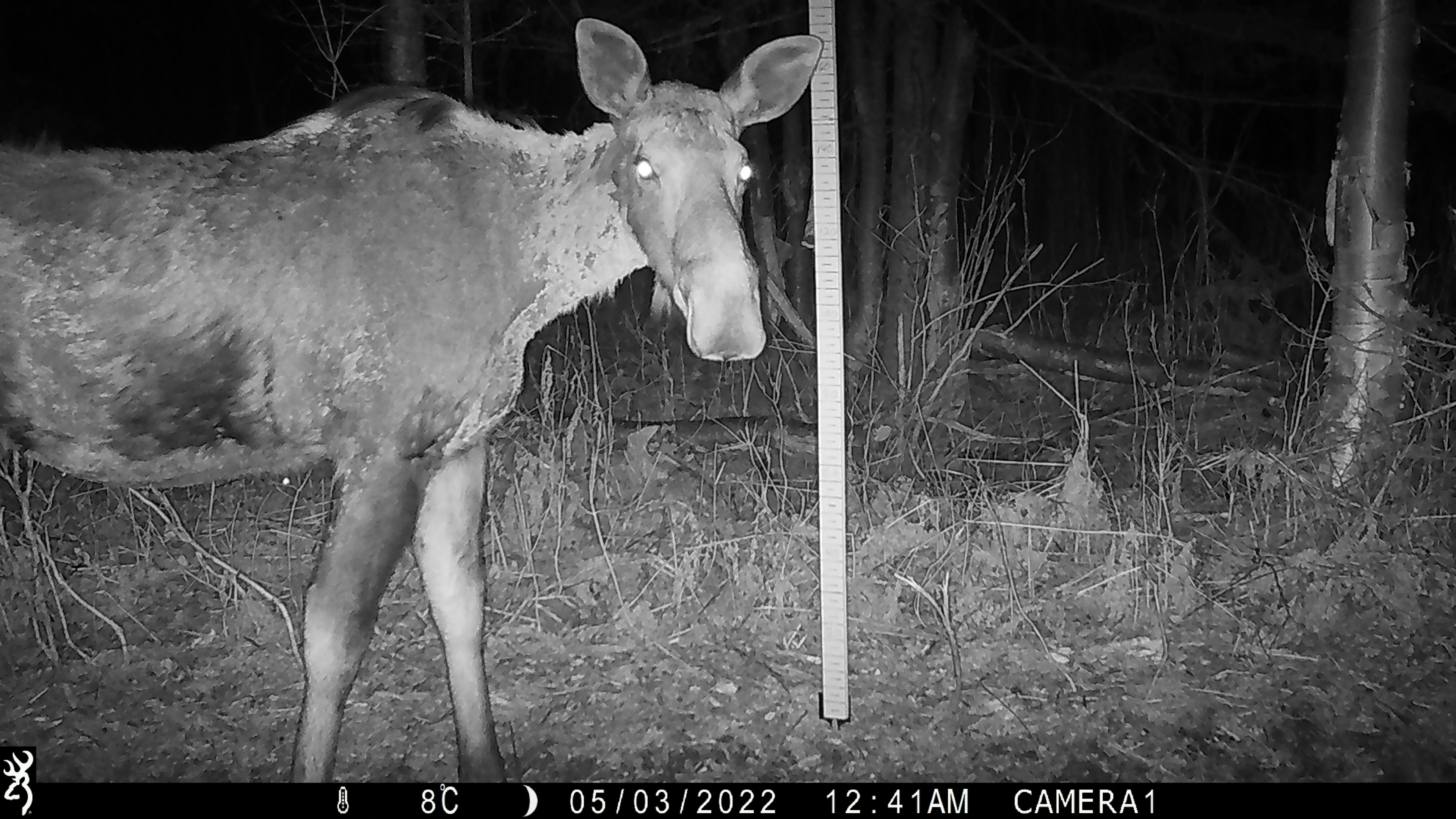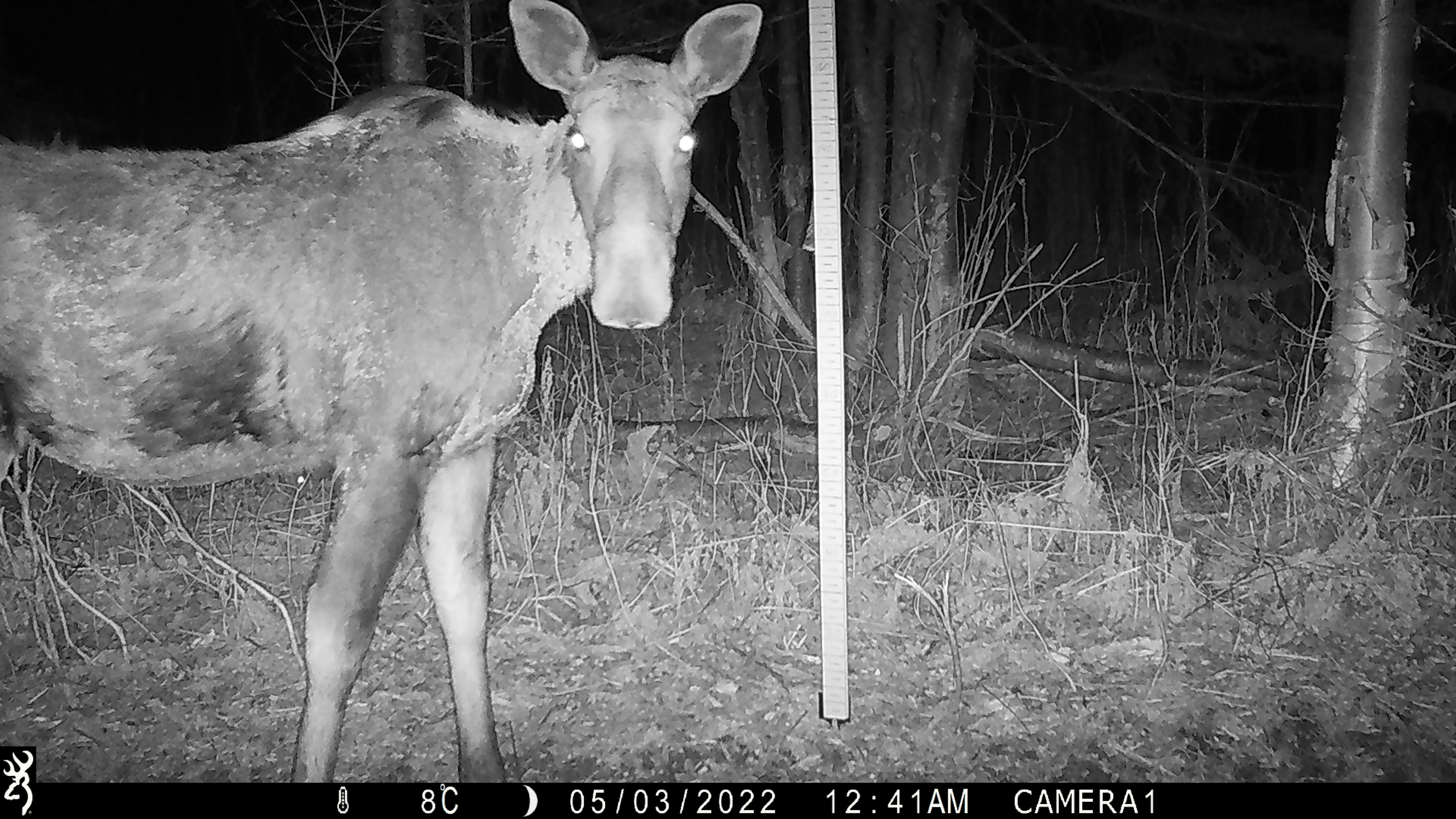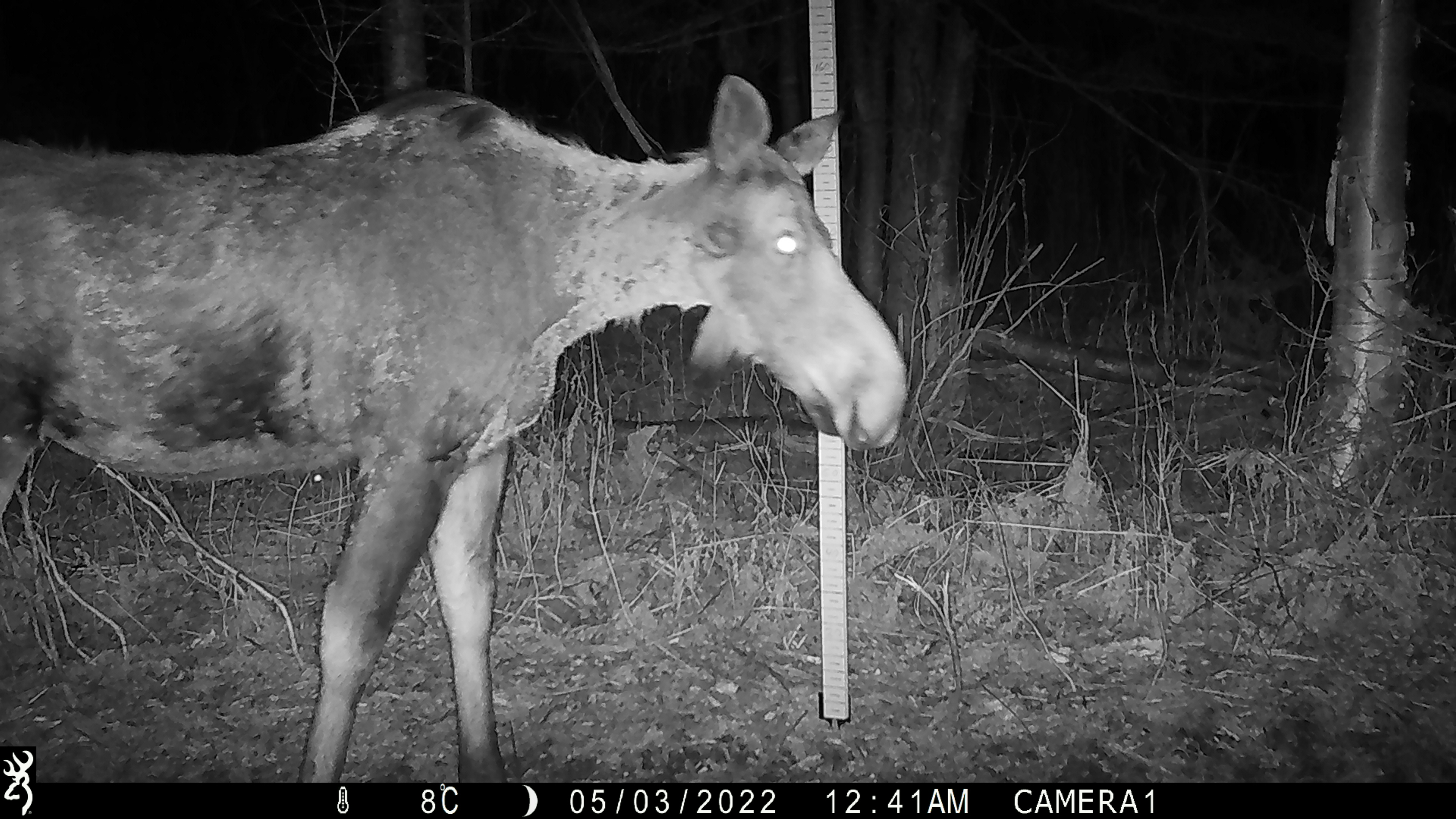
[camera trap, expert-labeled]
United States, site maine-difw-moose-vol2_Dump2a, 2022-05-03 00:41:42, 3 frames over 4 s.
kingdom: Animalia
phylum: Chordata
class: Mammalia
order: Artiodactyla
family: Cervidae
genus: Alces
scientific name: Alces alces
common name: moose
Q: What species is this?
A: Moose (Alces alces).